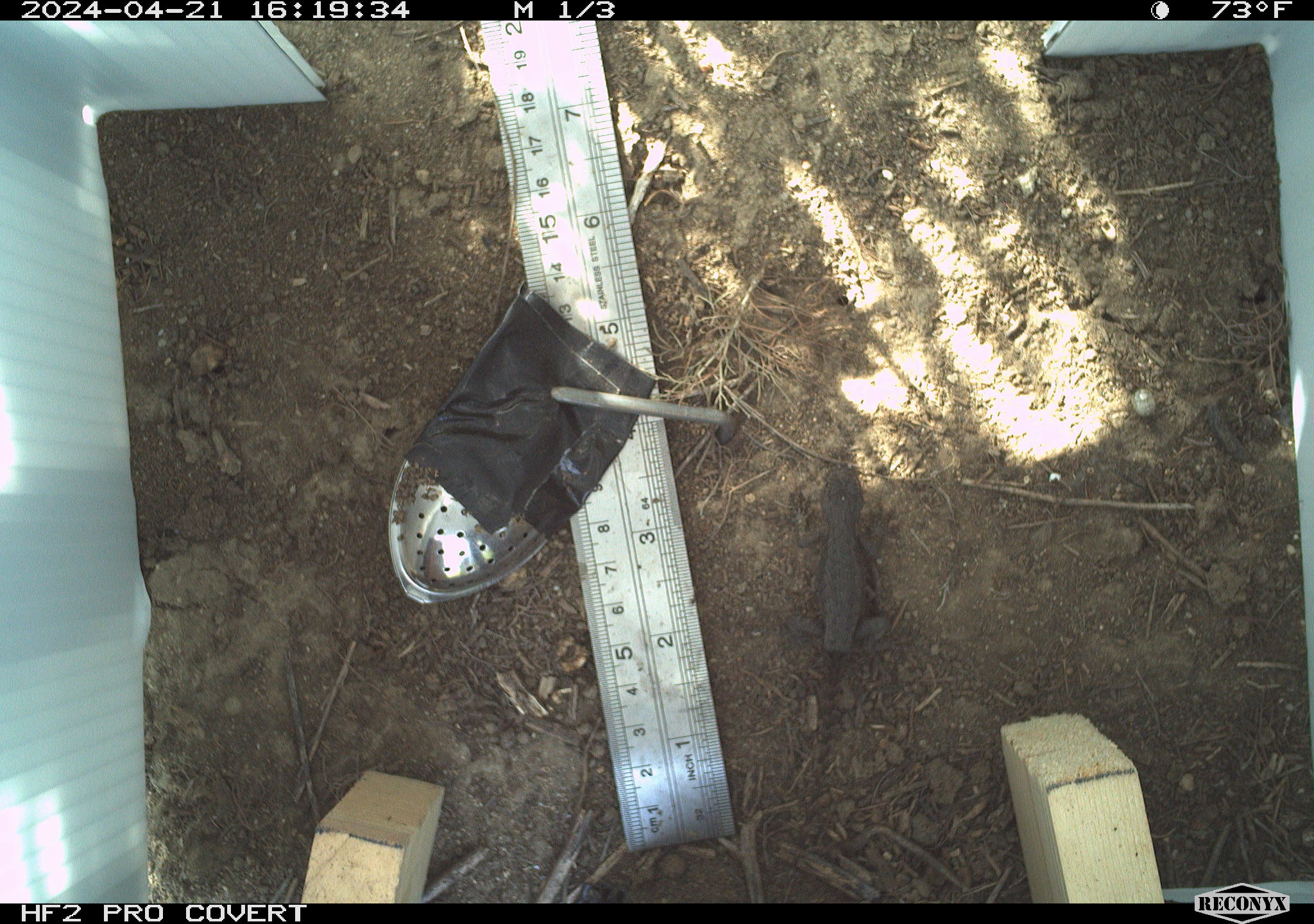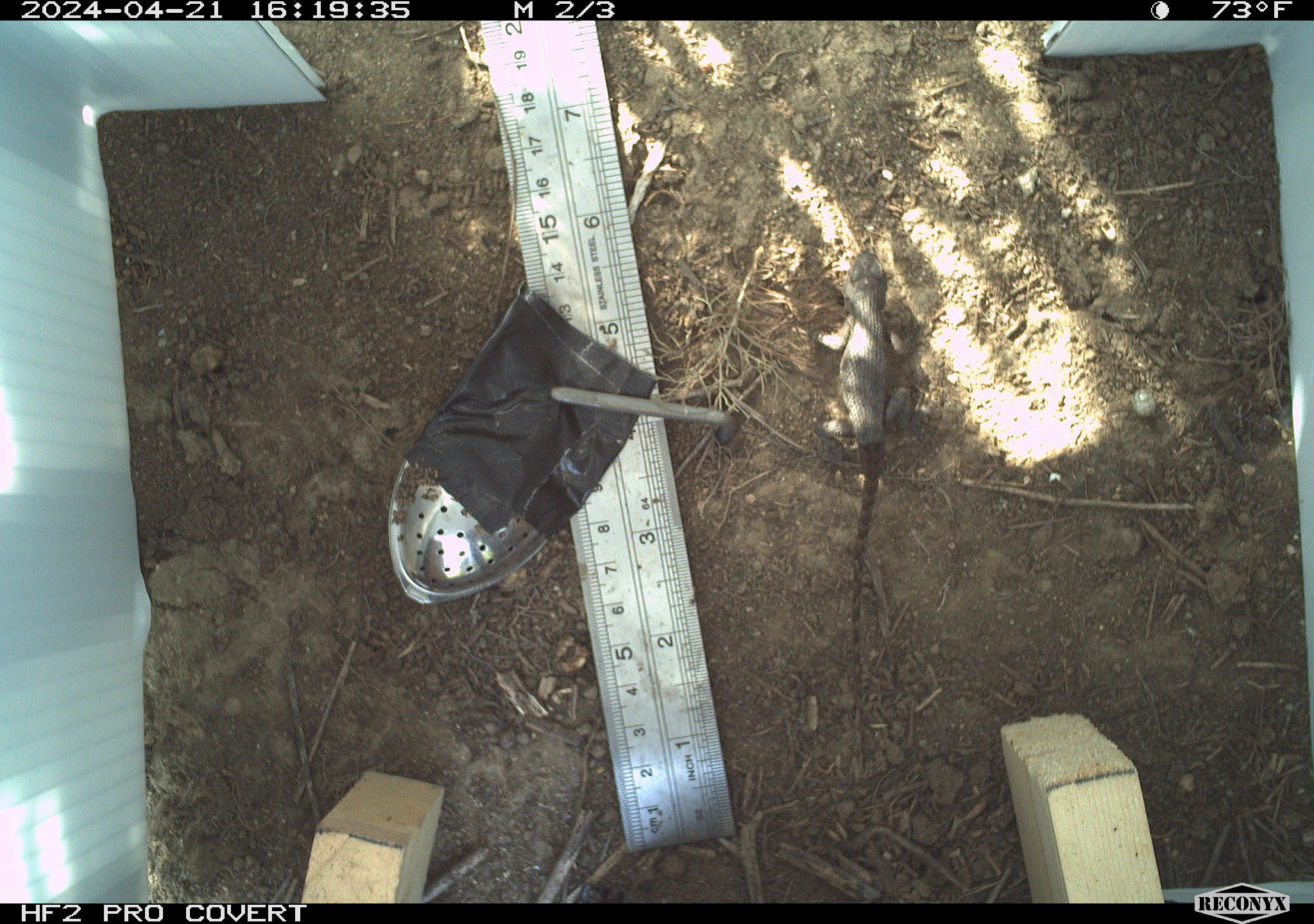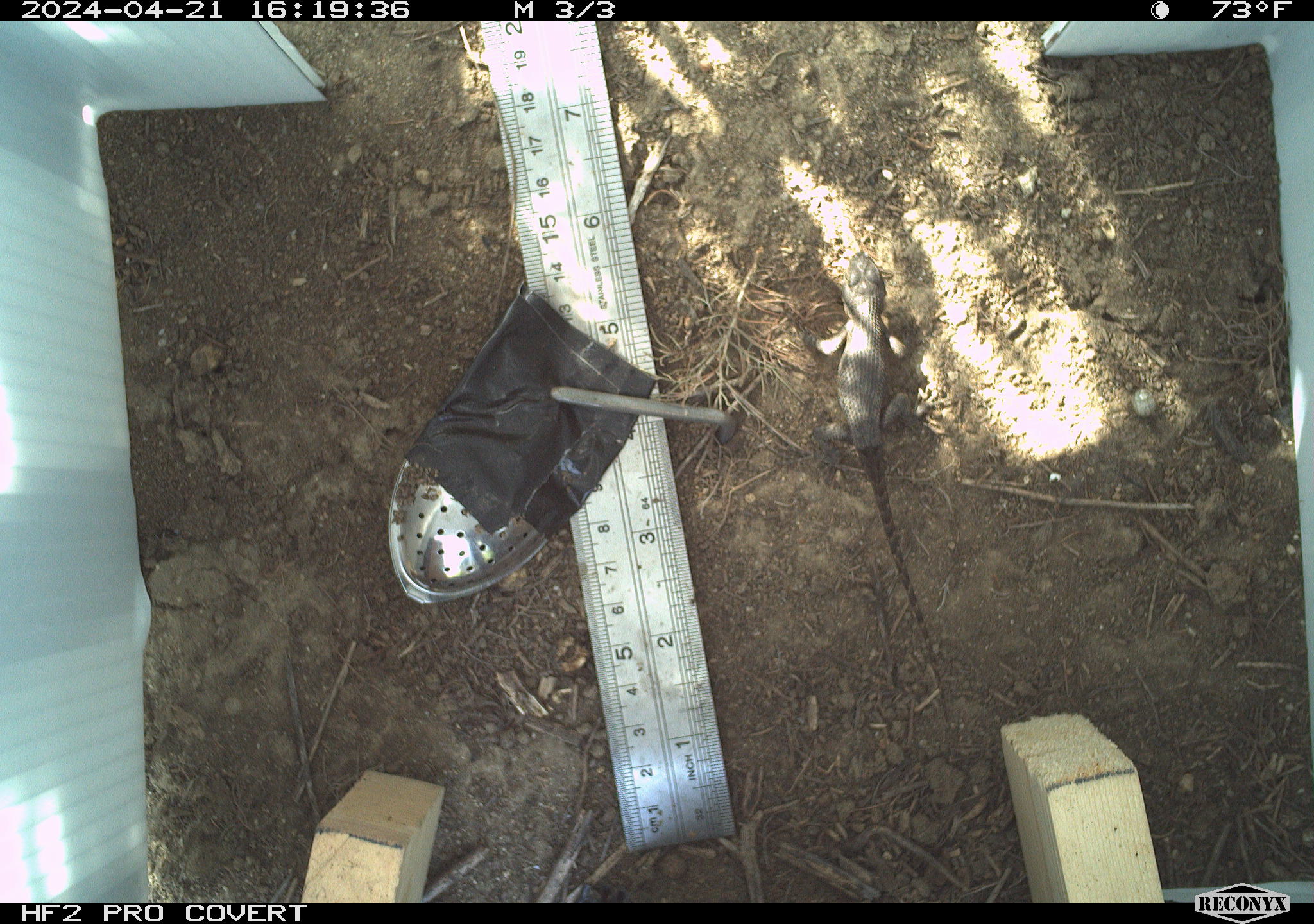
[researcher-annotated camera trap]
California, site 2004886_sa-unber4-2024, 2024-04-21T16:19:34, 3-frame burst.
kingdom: Animalia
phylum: Chordata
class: Reptilia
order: Squamata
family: Phrynosomatidae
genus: Sceloporus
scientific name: Sceloporus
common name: spiny lizards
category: sceloporus species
Sceloporus species (spiny lizards) (Sceloporus).